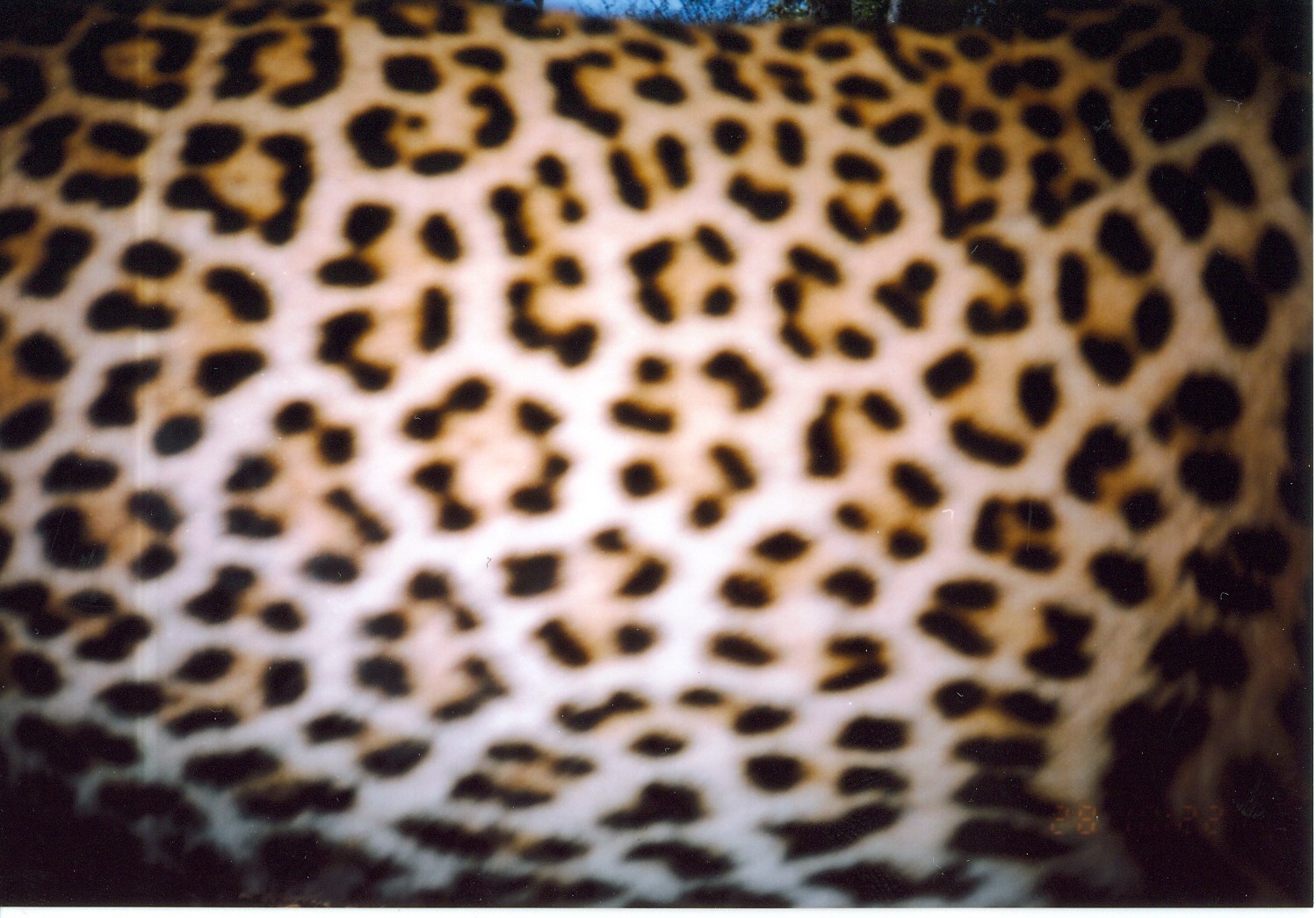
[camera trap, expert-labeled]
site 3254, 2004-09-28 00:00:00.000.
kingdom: Animalia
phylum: Chordata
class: Mammalia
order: Carnivora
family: Felidae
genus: Panthera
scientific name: Panthera pardus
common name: leopard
Panthera pardus (leopard), count 1.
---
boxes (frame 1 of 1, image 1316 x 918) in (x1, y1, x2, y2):
panthera pardus: (1, 1, 1313, 906)